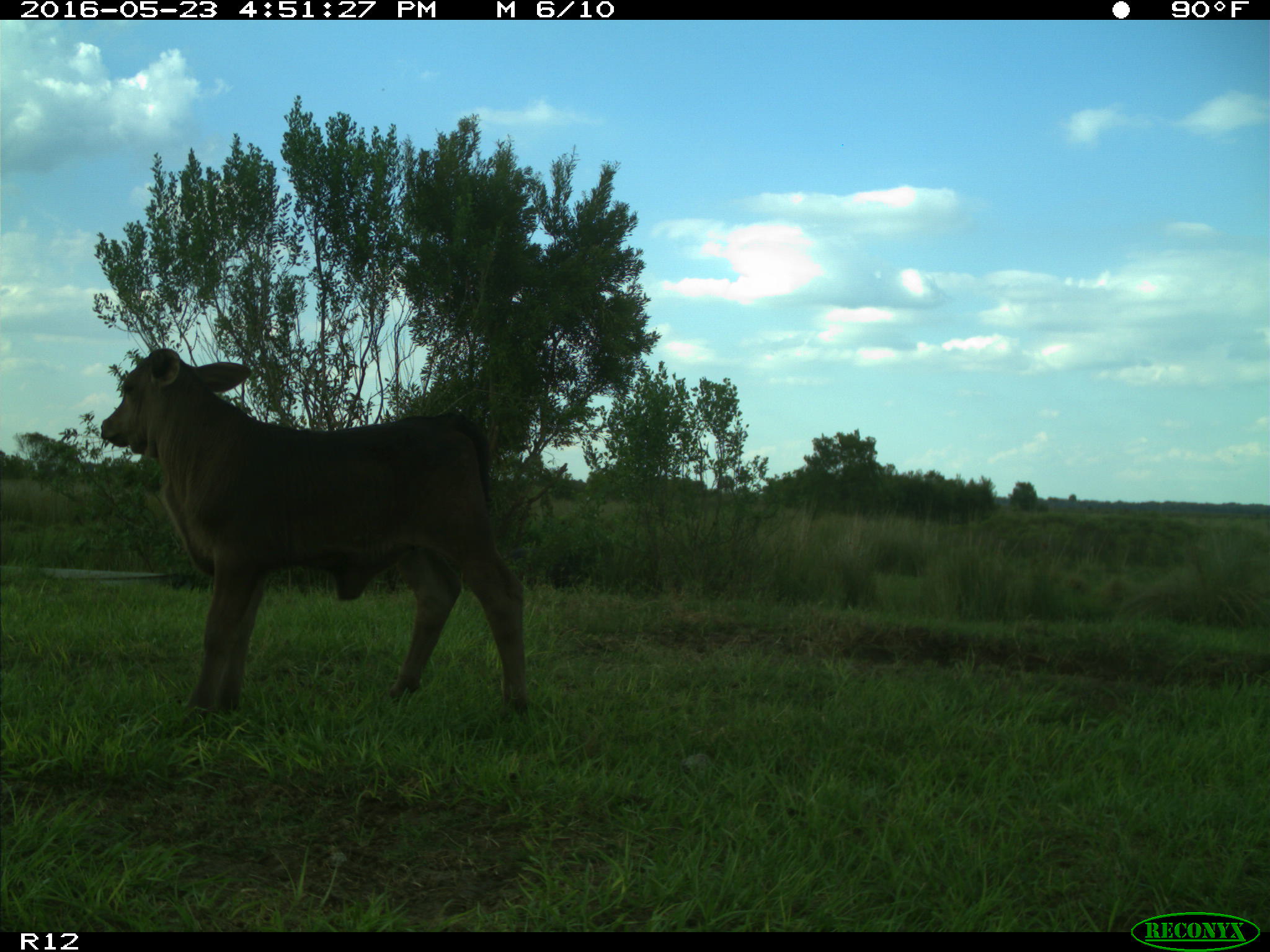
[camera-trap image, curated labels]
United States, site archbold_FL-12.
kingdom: Animalia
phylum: Chordata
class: Mammalia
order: Artiodactyla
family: Bovidae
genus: Bos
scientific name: Bos taurus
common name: domestic cow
Bos taurus (domestic cow).